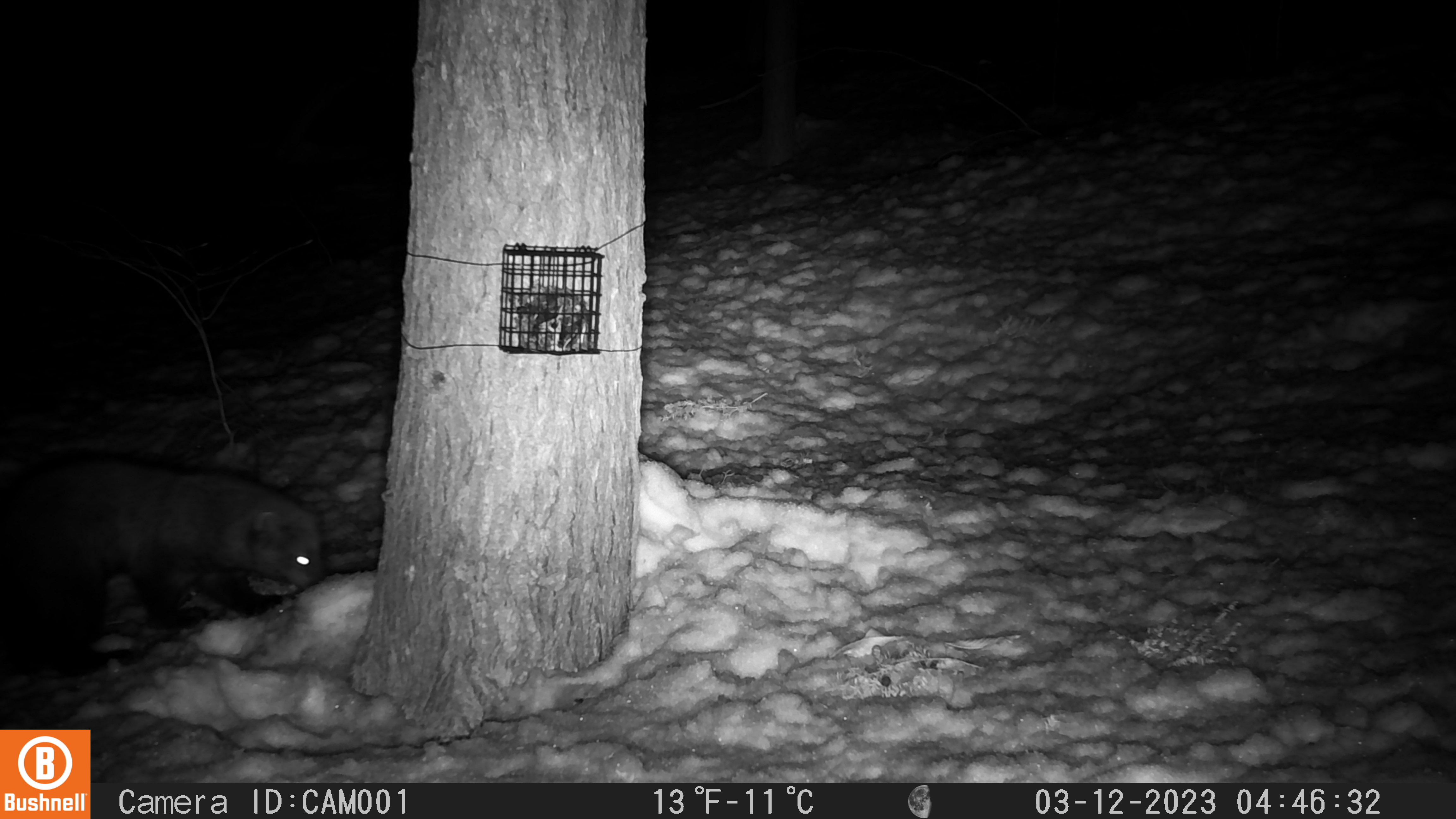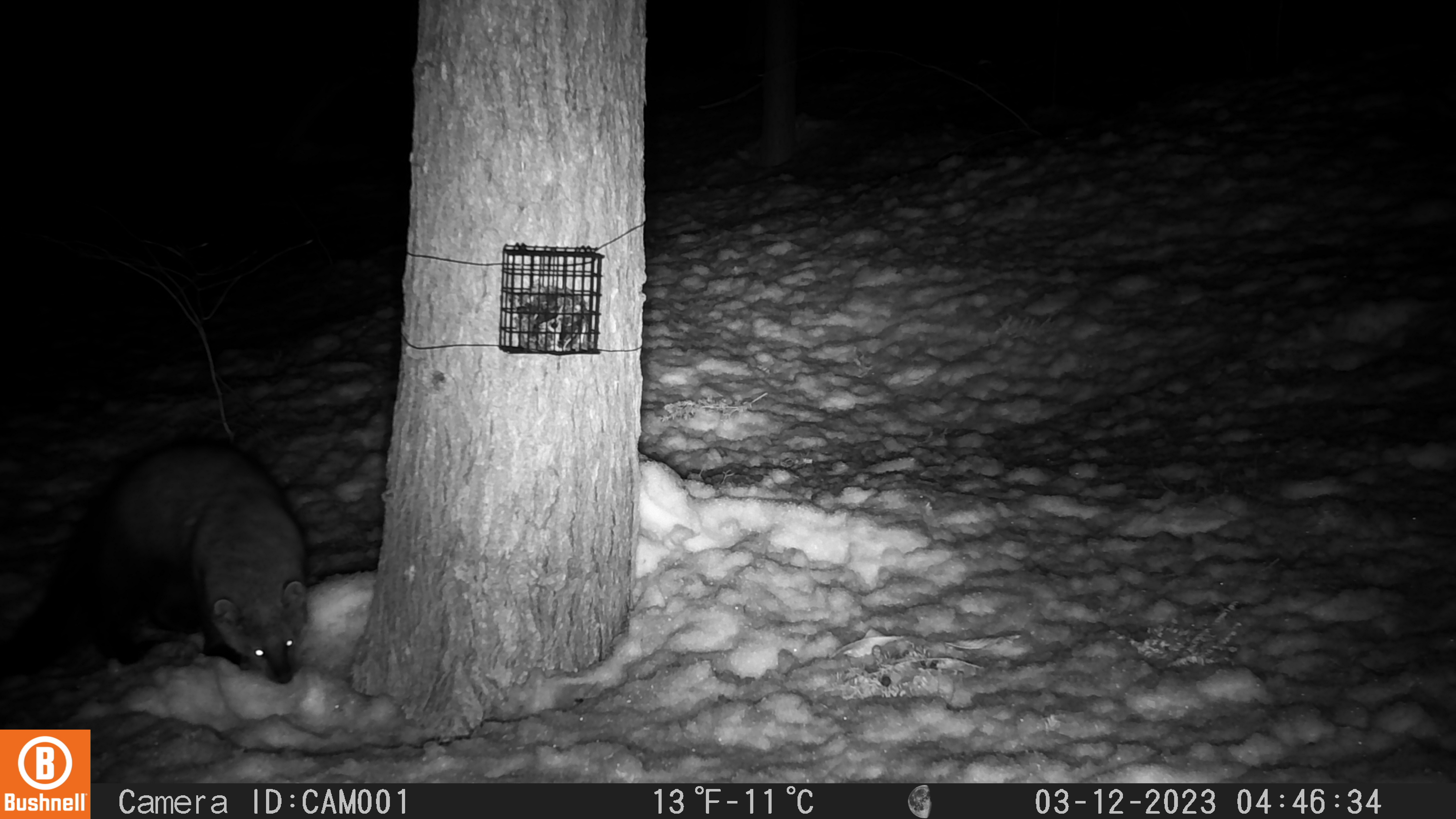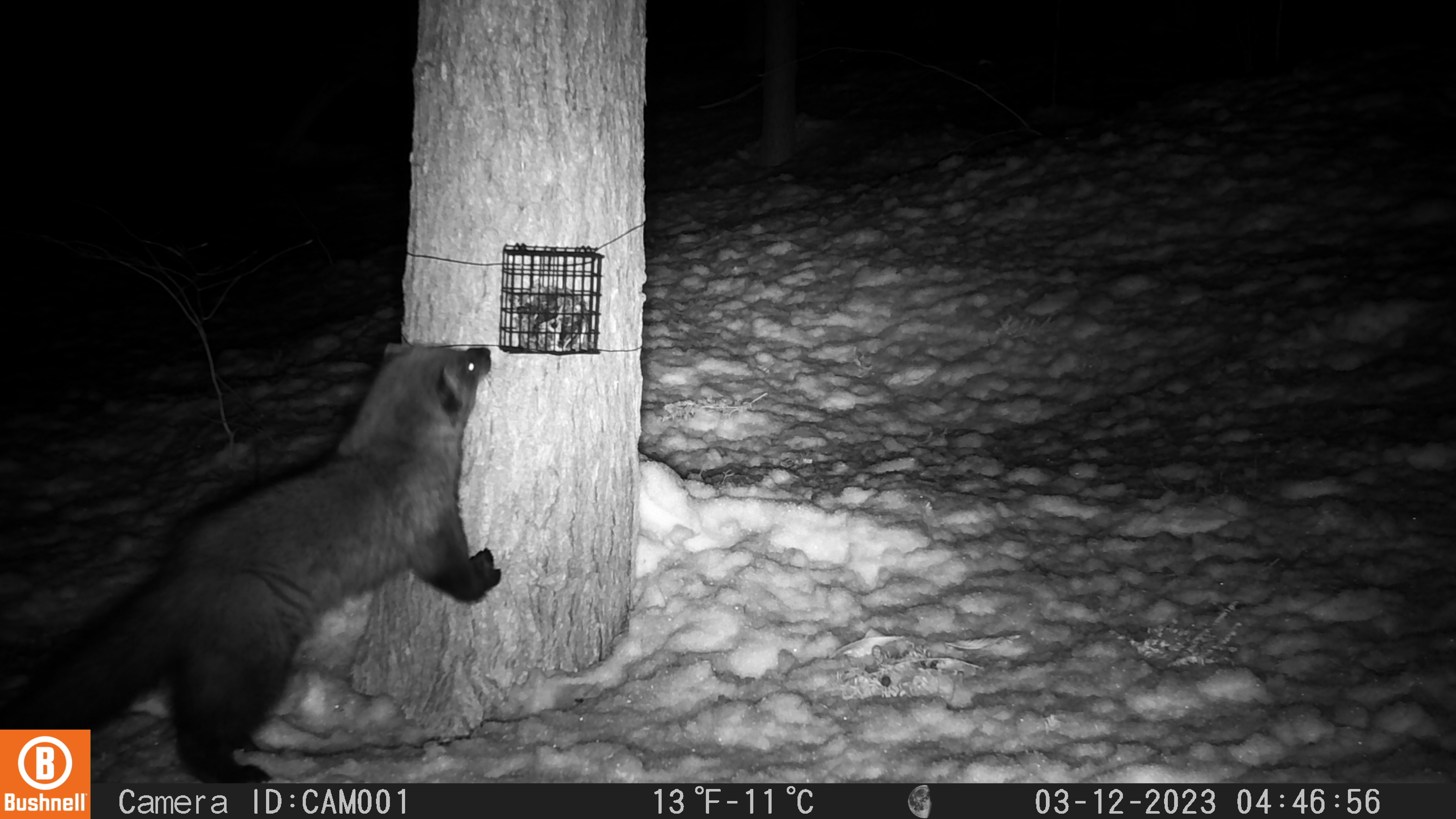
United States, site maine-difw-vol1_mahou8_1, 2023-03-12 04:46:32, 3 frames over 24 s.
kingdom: Animalia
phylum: Chordata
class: Mammalia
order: Carnivora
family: Mustelidae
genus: Pekania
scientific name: Pekania pennanti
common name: fisher